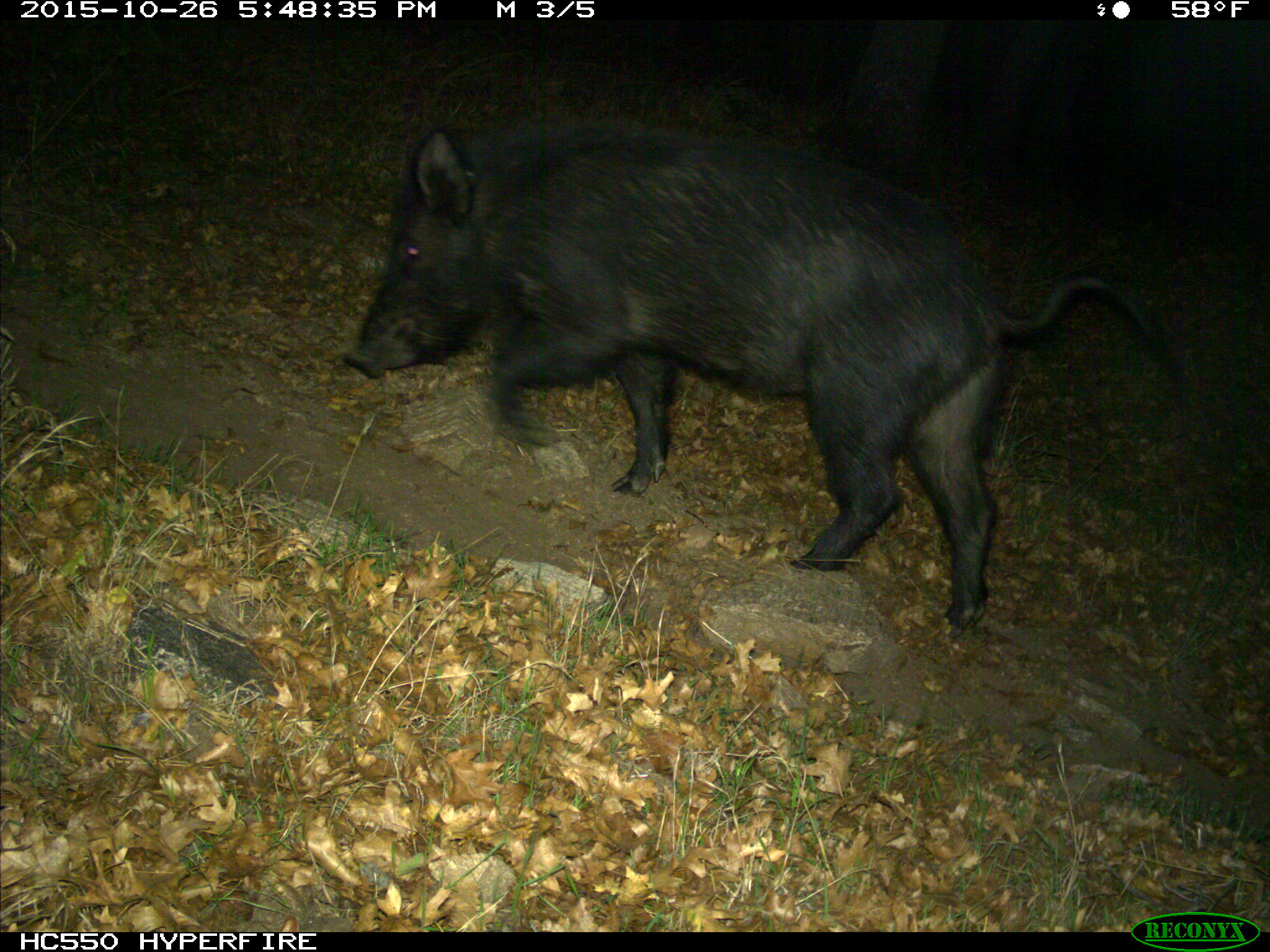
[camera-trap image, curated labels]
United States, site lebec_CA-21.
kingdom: Animalia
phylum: Chordata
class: Mammalia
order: Artiodactyla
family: Suidae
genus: Sus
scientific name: Sus scrofa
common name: wild boar